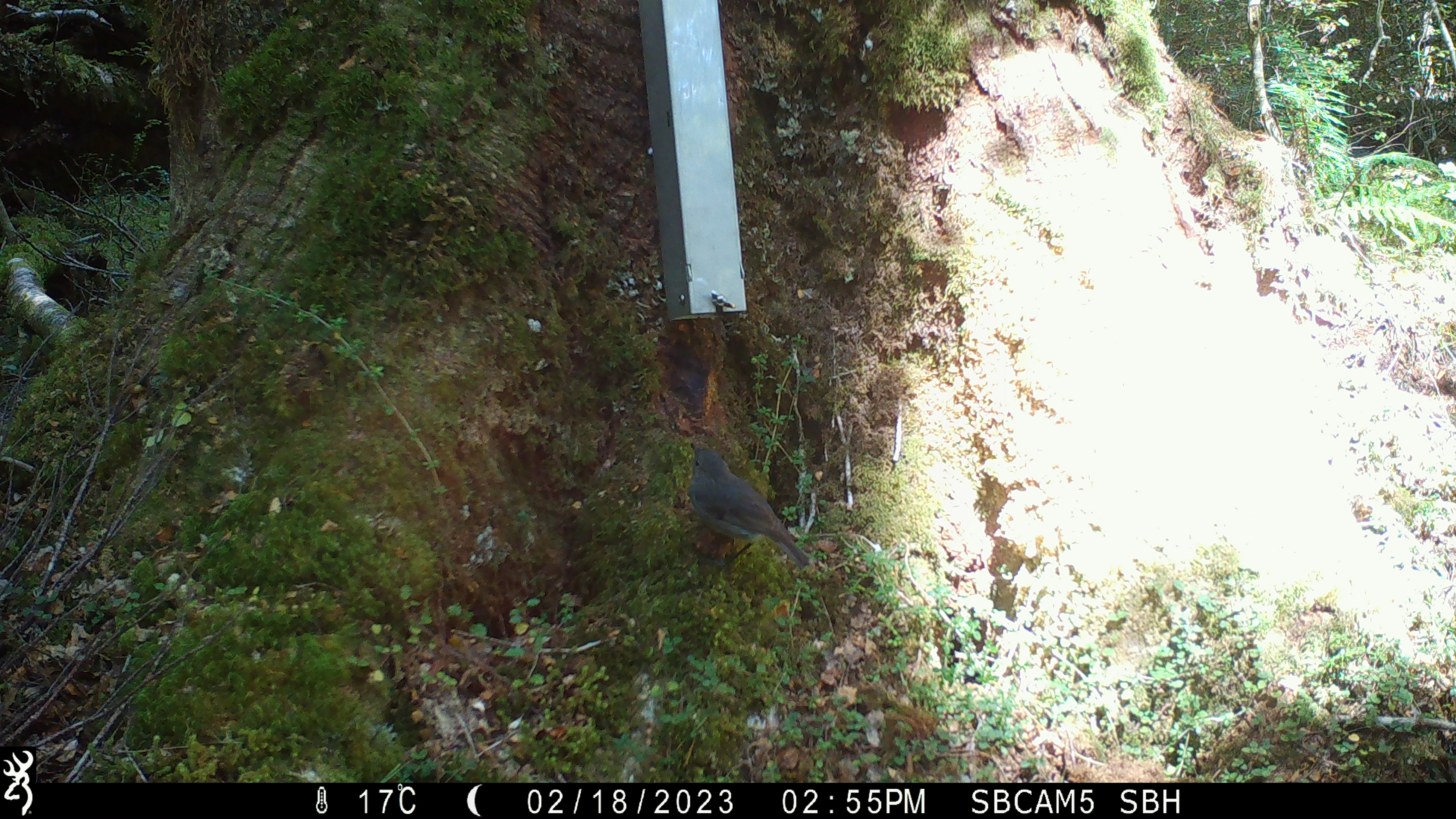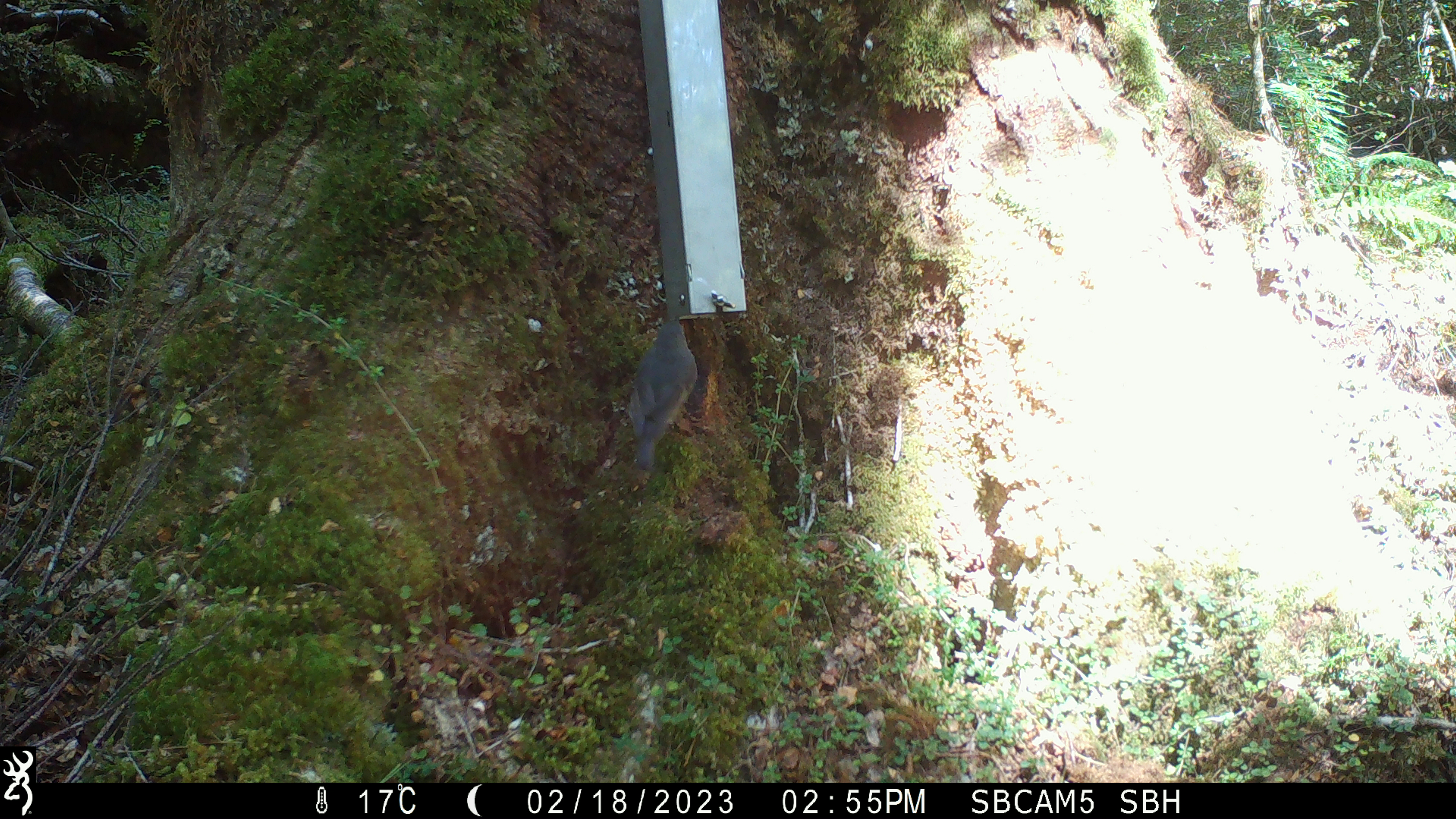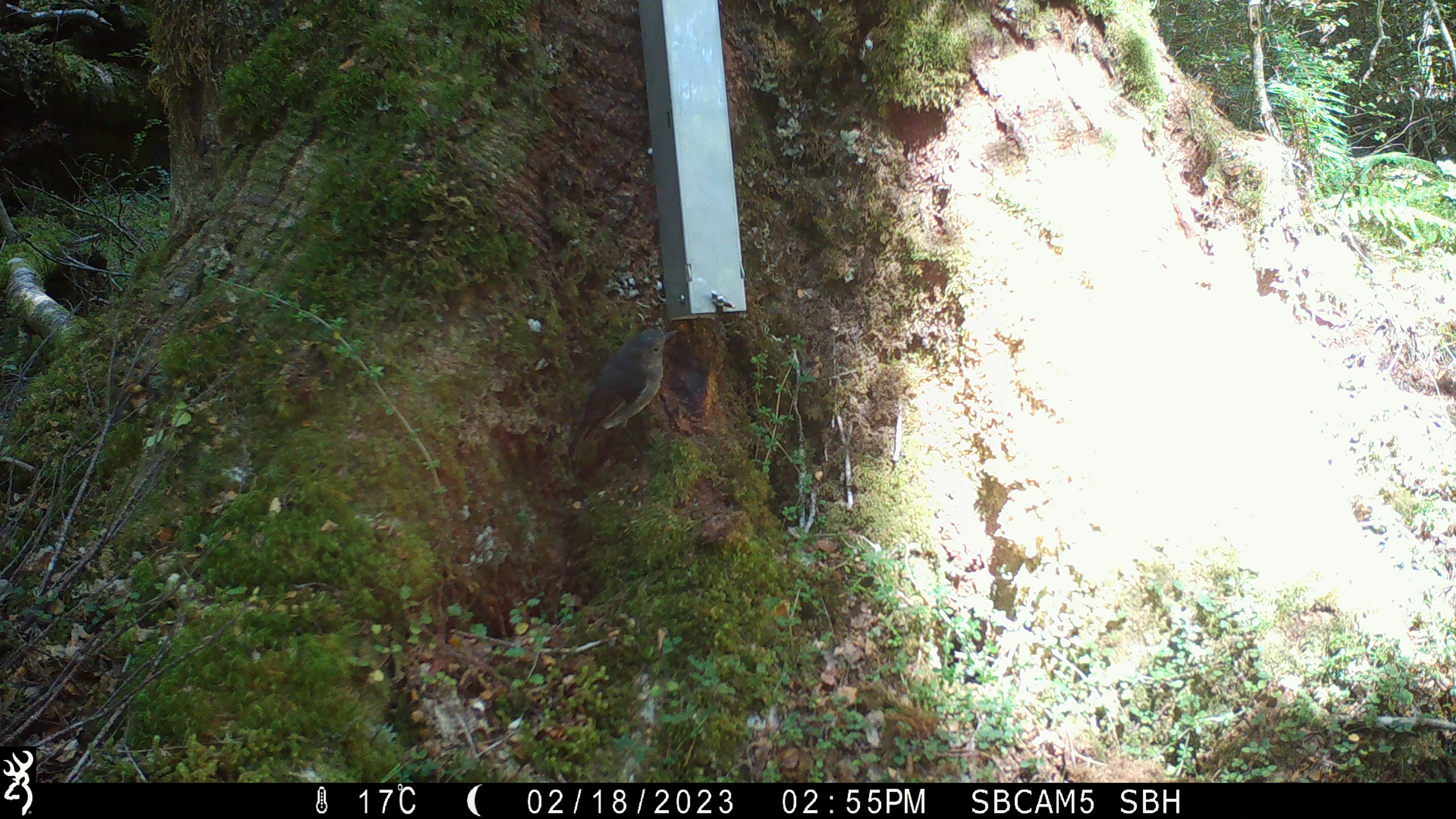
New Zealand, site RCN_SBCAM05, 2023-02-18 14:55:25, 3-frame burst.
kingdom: Animalia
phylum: Chordata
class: Aves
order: Passeriformes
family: Petroicidae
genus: Petroica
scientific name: Petroica australis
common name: new zealand robin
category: robin